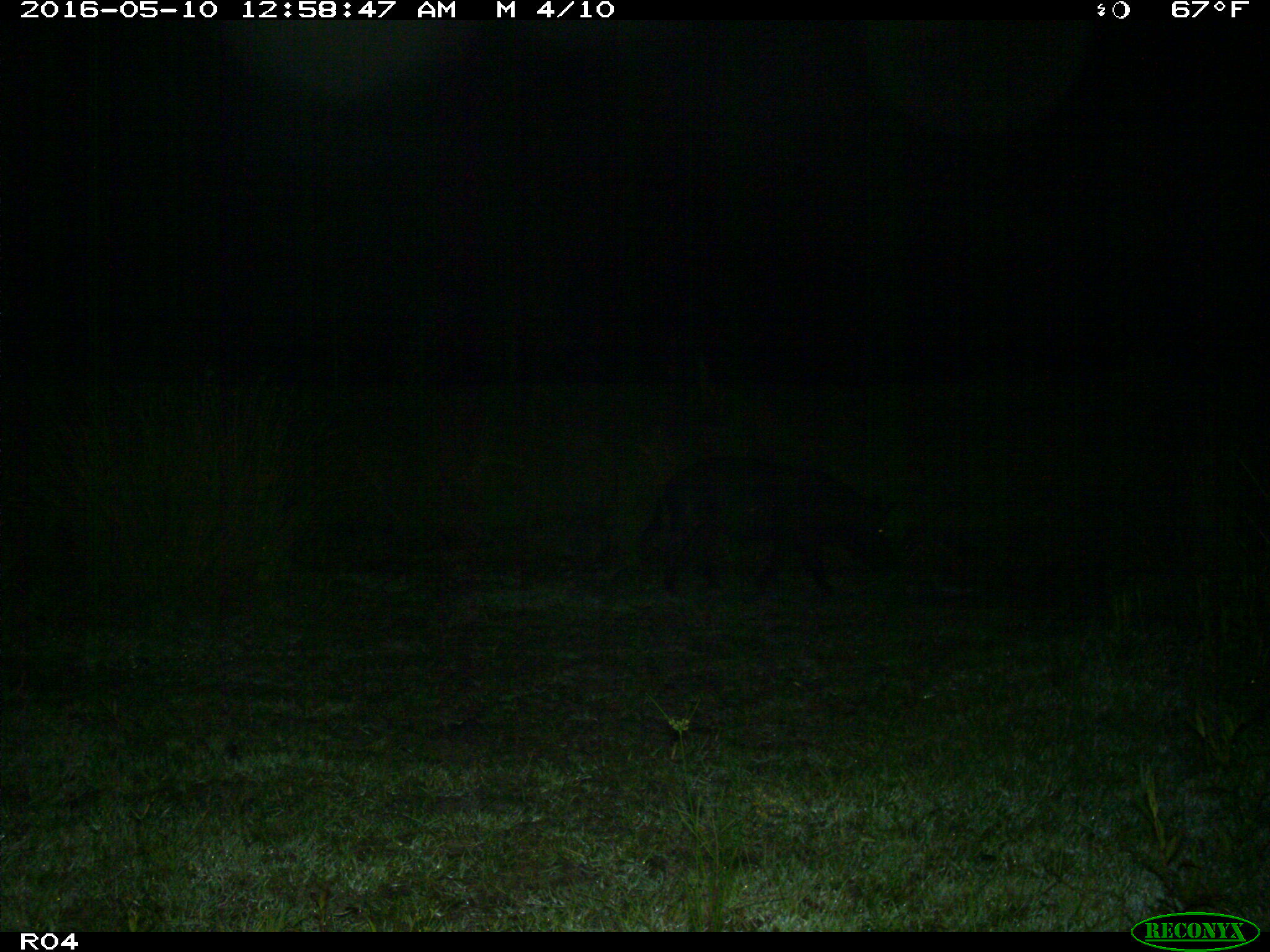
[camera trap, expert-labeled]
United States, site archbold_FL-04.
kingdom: Animalia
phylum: Chordata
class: Mammalia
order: Artiodactyla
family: Suidae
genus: Sus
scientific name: Sus scrofa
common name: wild boar